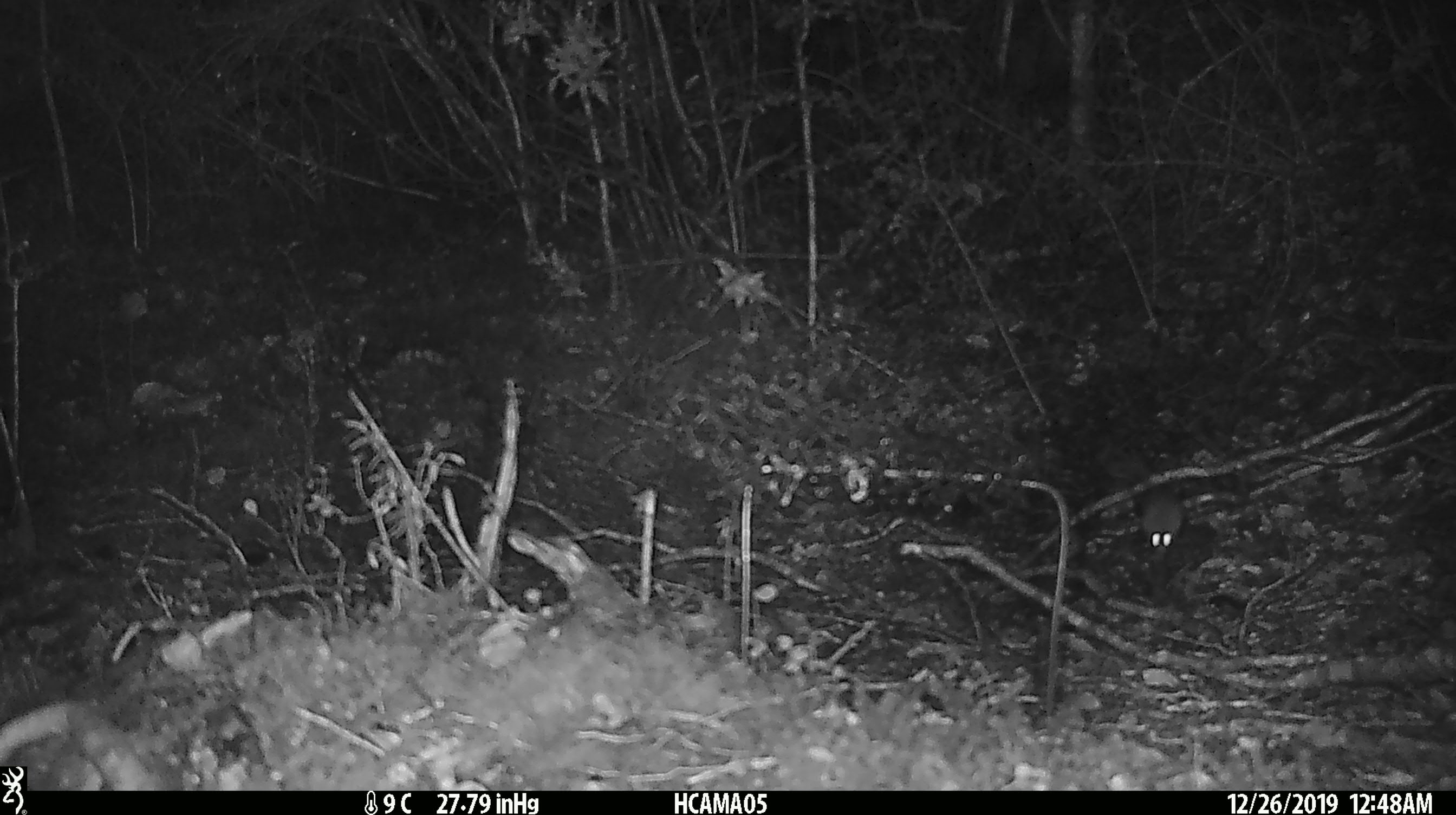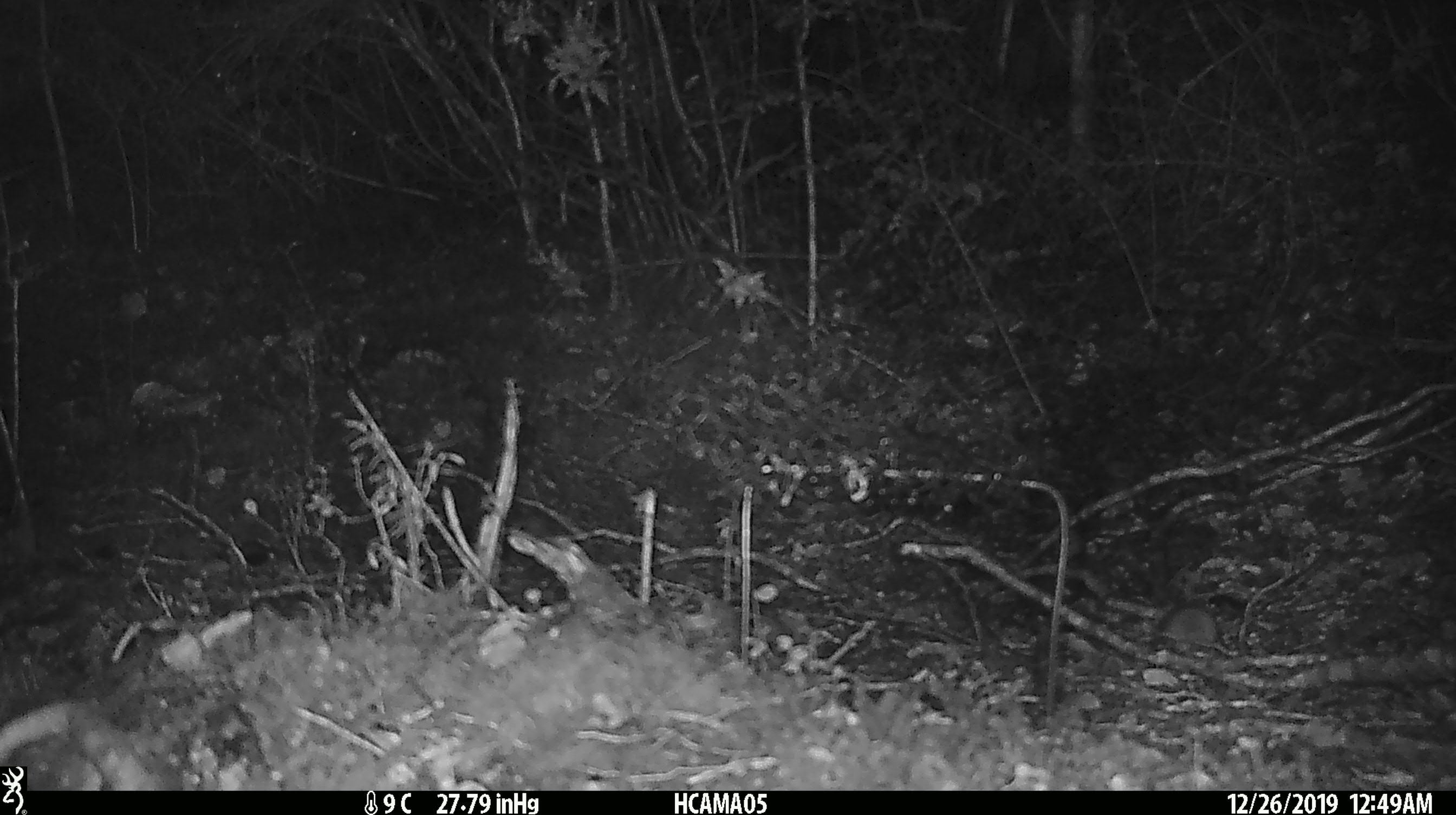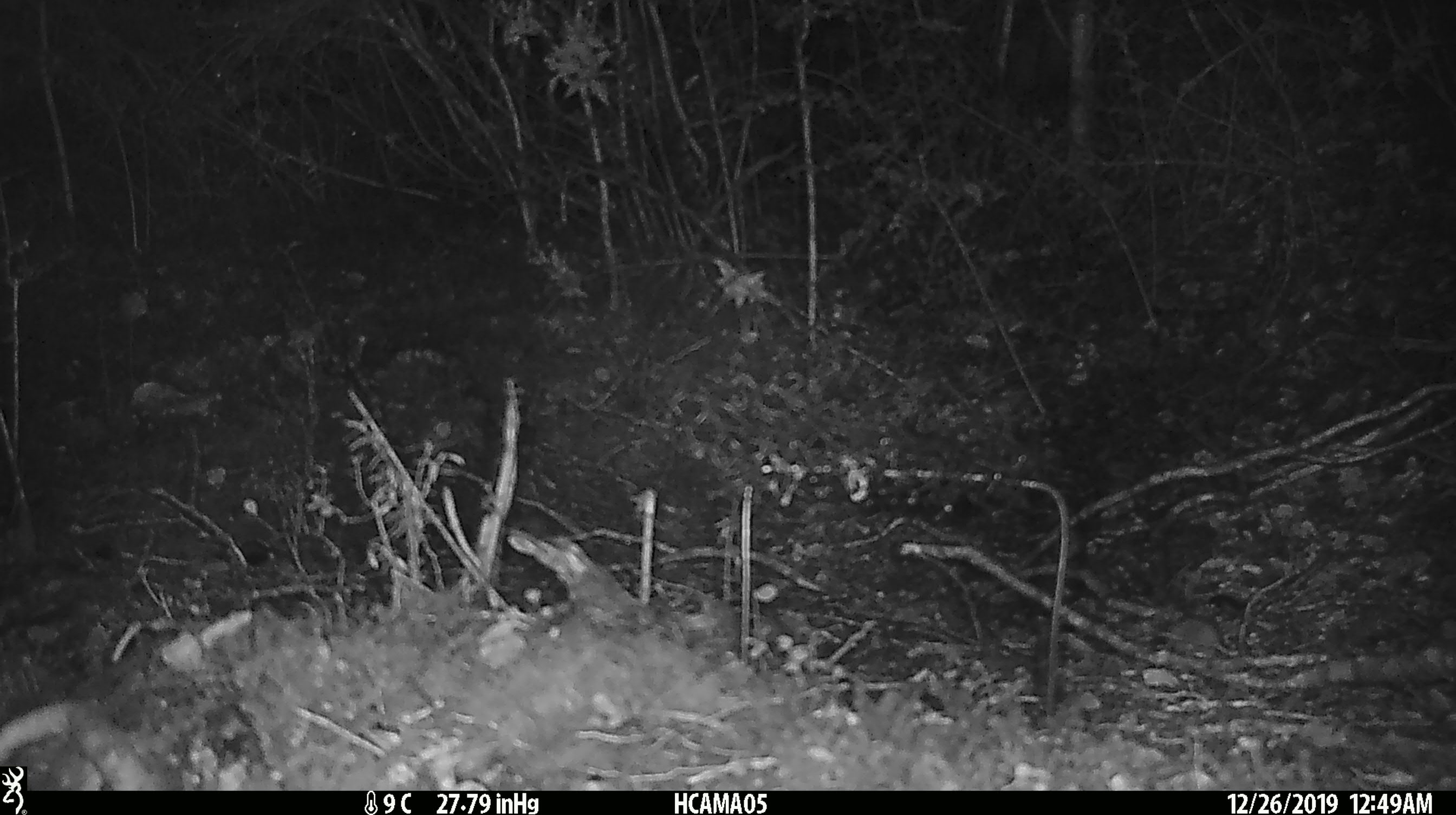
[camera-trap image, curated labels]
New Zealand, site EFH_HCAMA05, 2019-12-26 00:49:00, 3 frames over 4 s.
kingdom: Animalia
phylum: Chordata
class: Mammalia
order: Rodentia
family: Muridae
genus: Mus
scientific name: Mus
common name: mouse